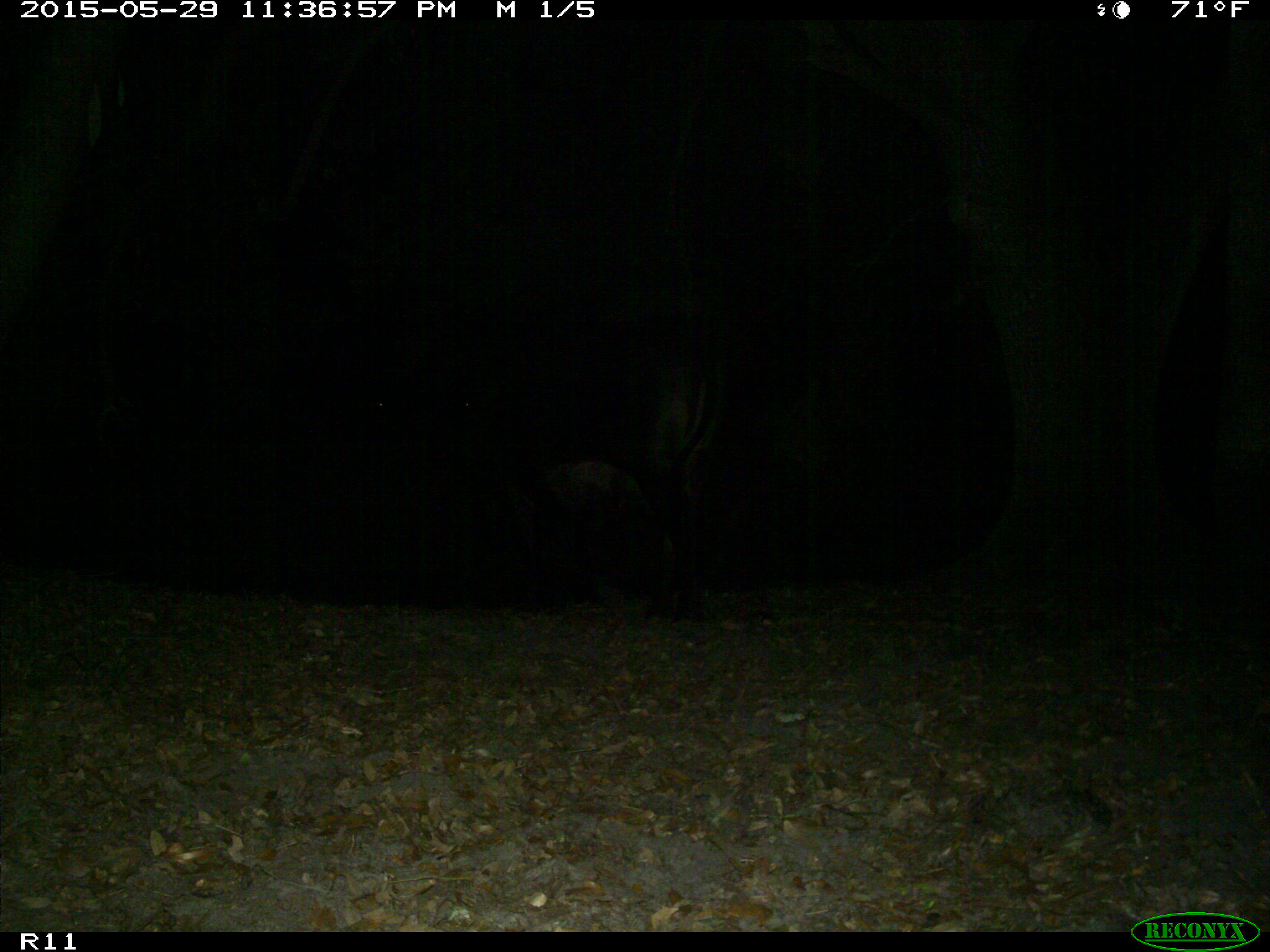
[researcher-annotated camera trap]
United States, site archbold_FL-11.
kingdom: Animalia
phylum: Chordata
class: Mammalia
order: Artiodactyla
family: Bovidae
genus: Bos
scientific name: Bos taurus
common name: domestic cow